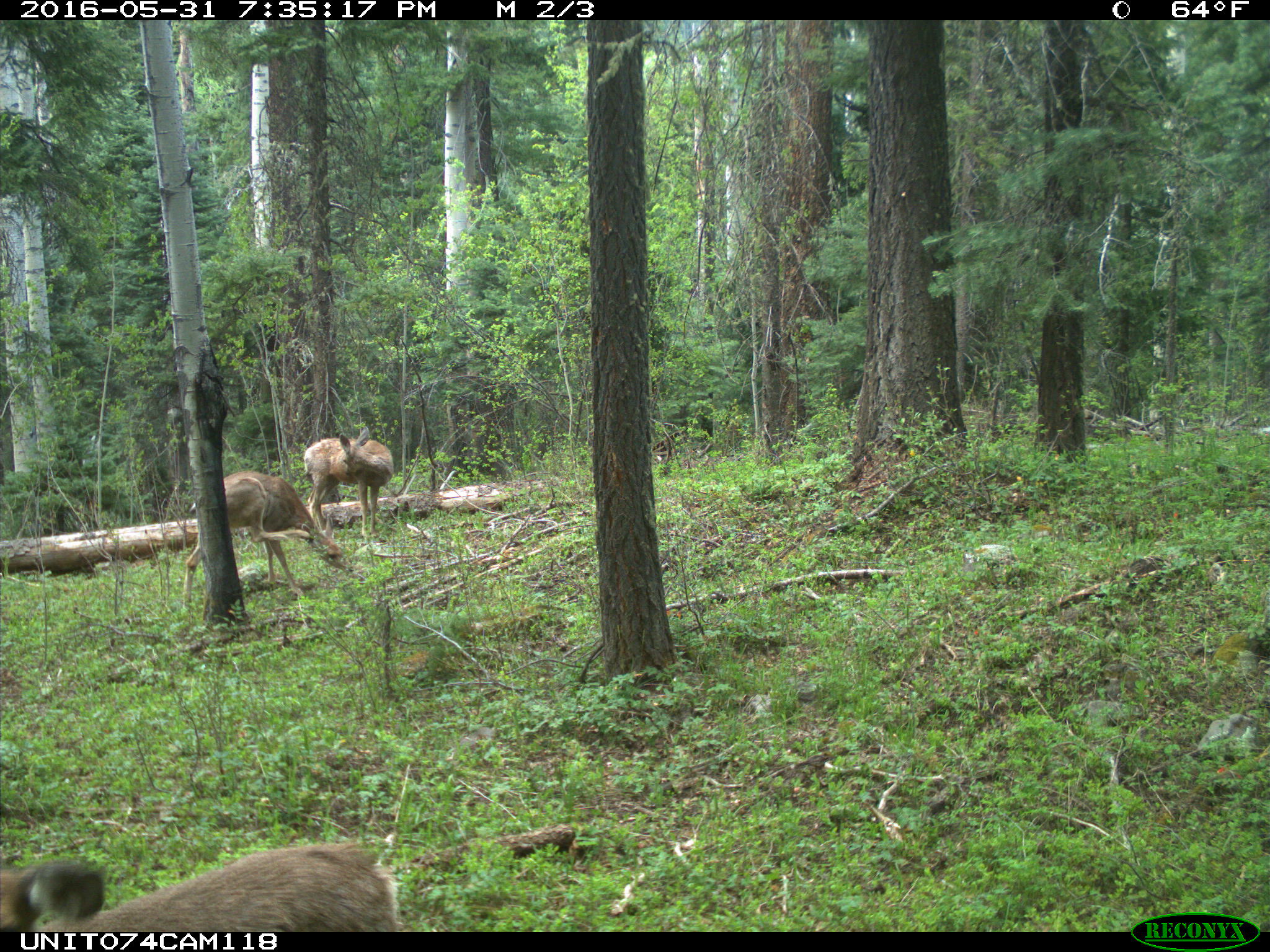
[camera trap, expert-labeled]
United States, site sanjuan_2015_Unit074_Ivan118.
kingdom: Animalia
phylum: Chordata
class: Mammalia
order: Artiodactyla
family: Cervidae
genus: Odocoileus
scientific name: Odocoileus hemionus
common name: mule deer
Odocoileus hemionus (mule deer).